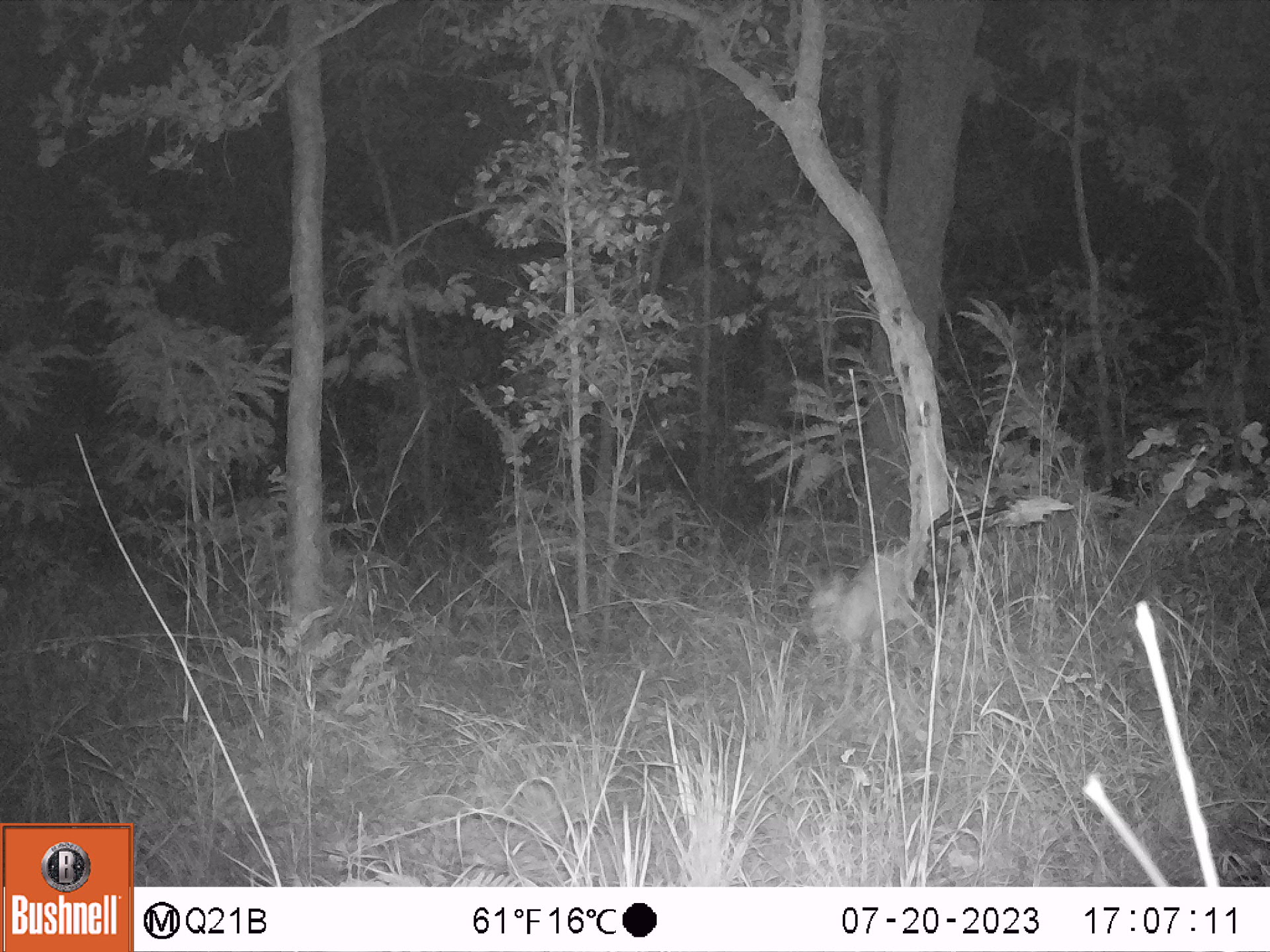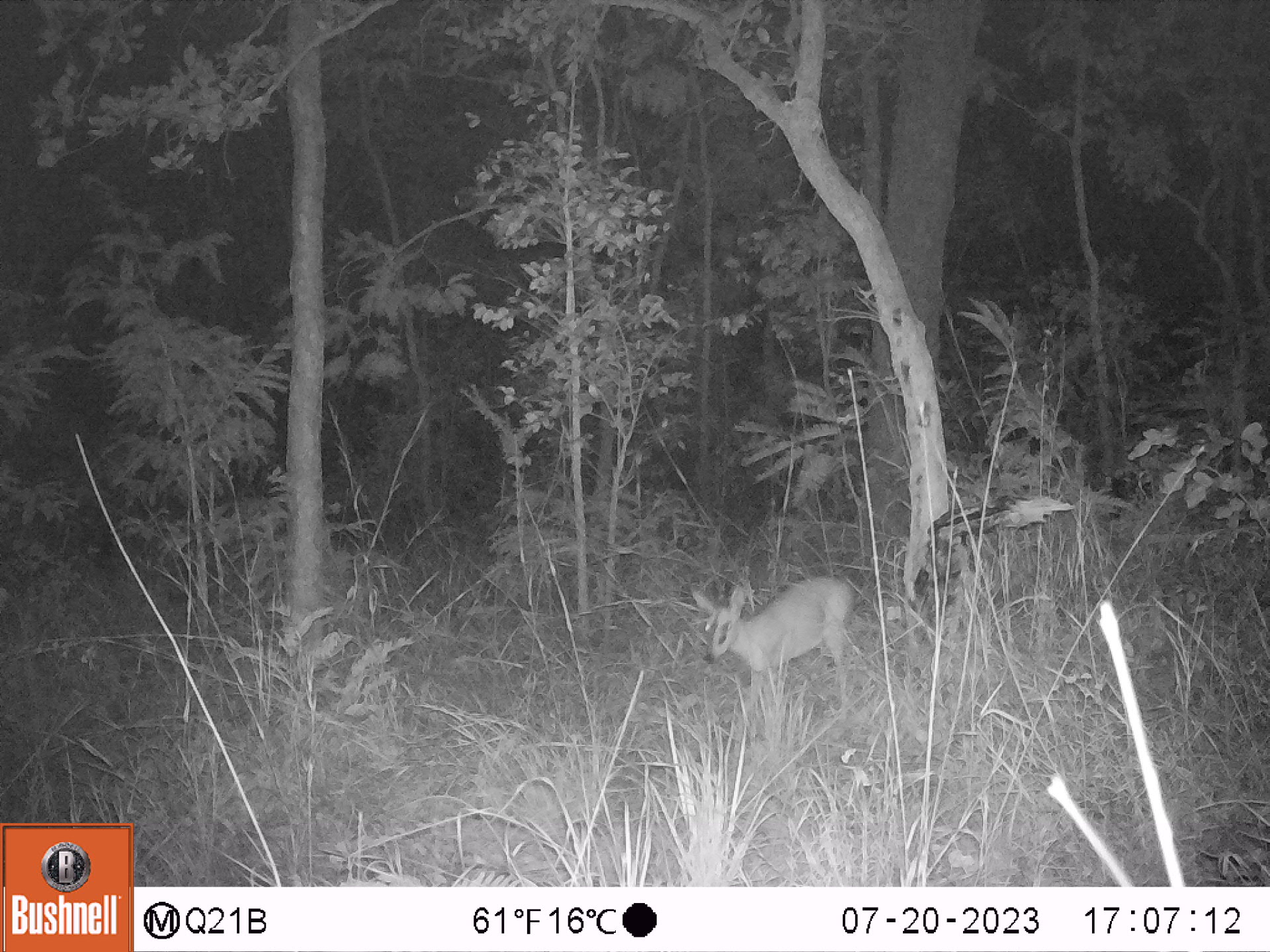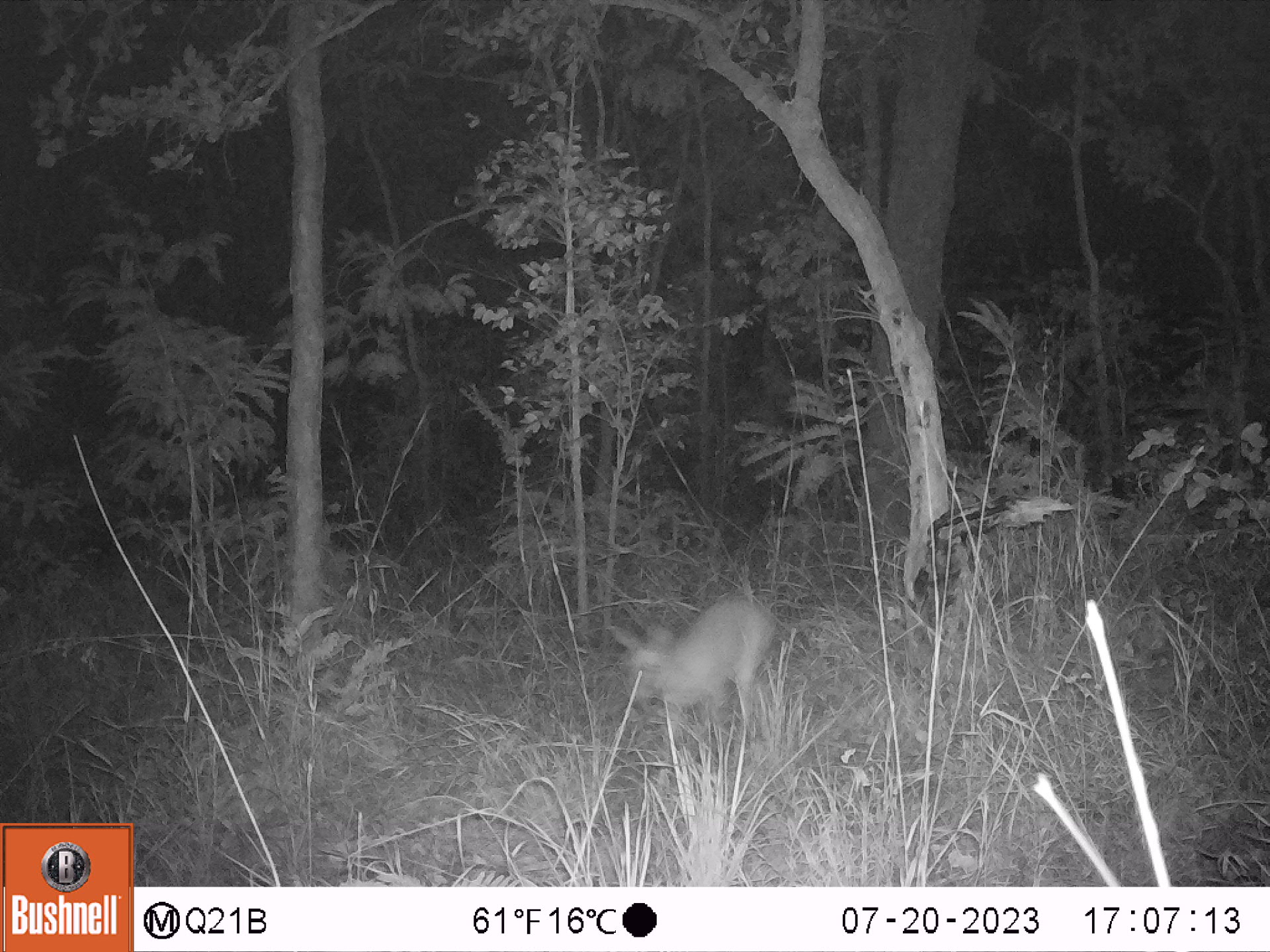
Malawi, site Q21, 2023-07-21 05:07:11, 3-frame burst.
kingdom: Animalia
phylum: Chordata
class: Mammalia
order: Artiodactyla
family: Bovidae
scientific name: Antilopinae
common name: small antelope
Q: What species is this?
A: Small antelope (Antilopinae).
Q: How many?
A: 1.